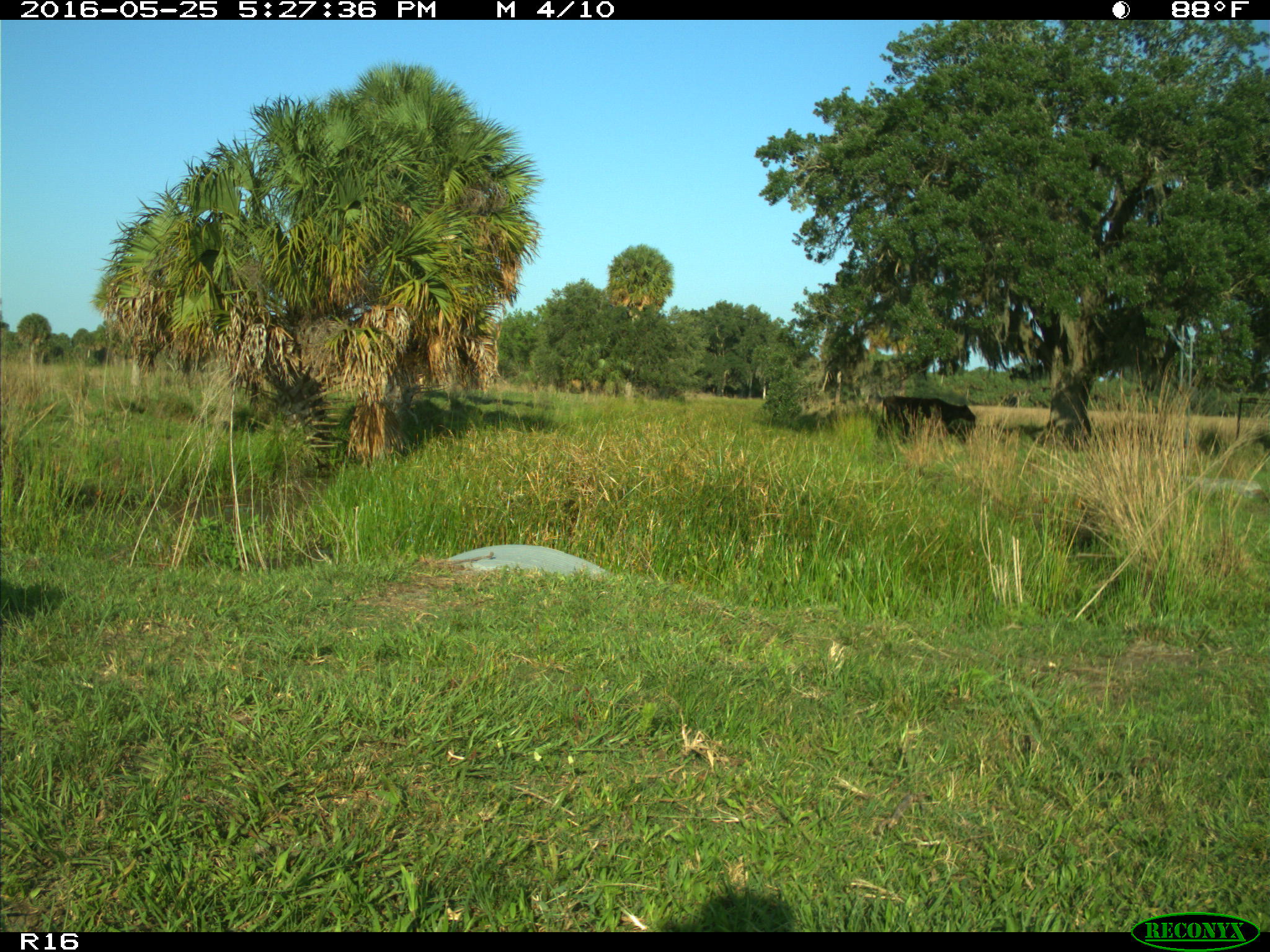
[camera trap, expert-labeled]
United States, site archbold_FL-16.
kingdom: Animalia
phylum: Chordata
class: Mammalia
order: Artiodactyla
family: Bovidae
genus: Bos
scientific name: Bos taurus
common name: domestic cow